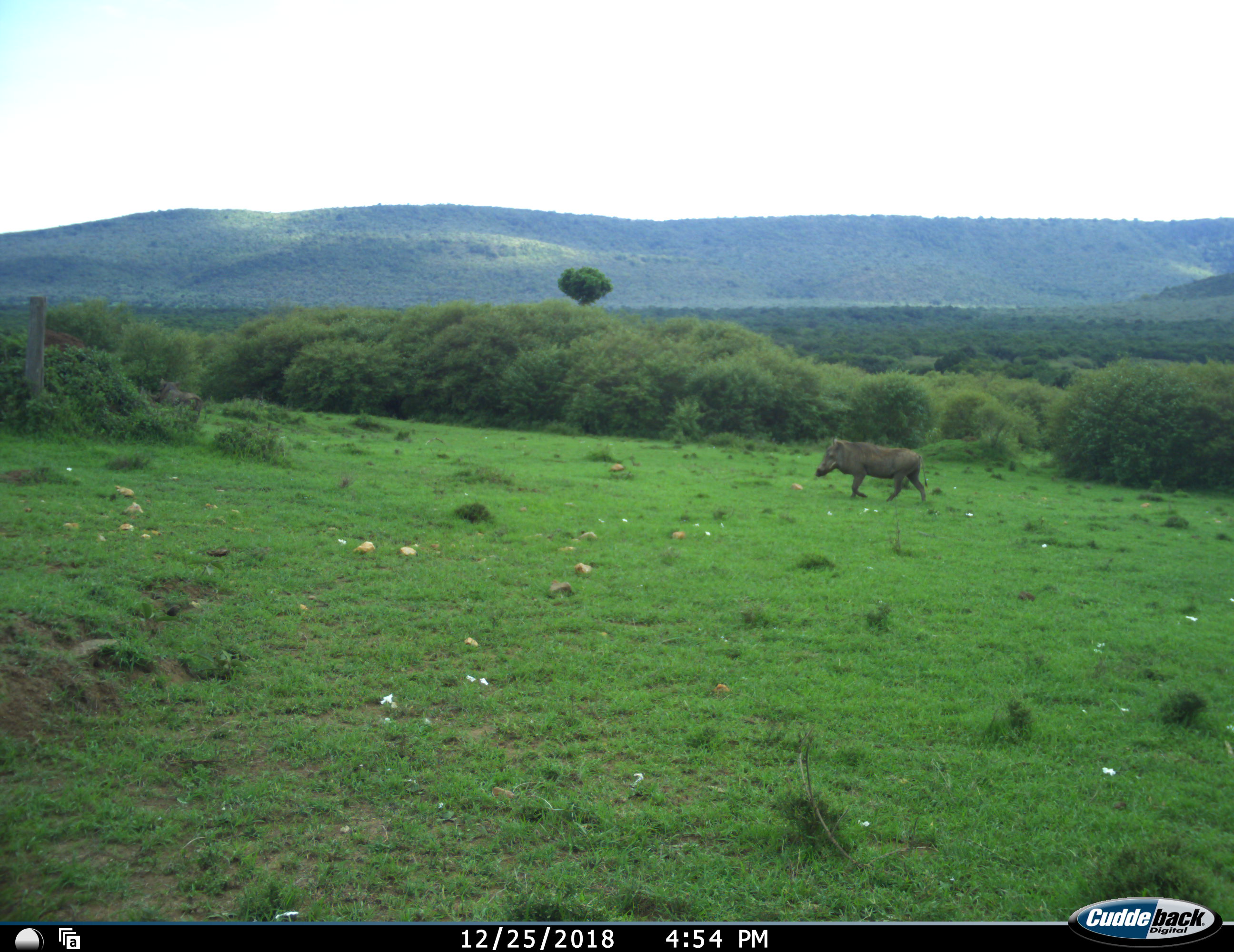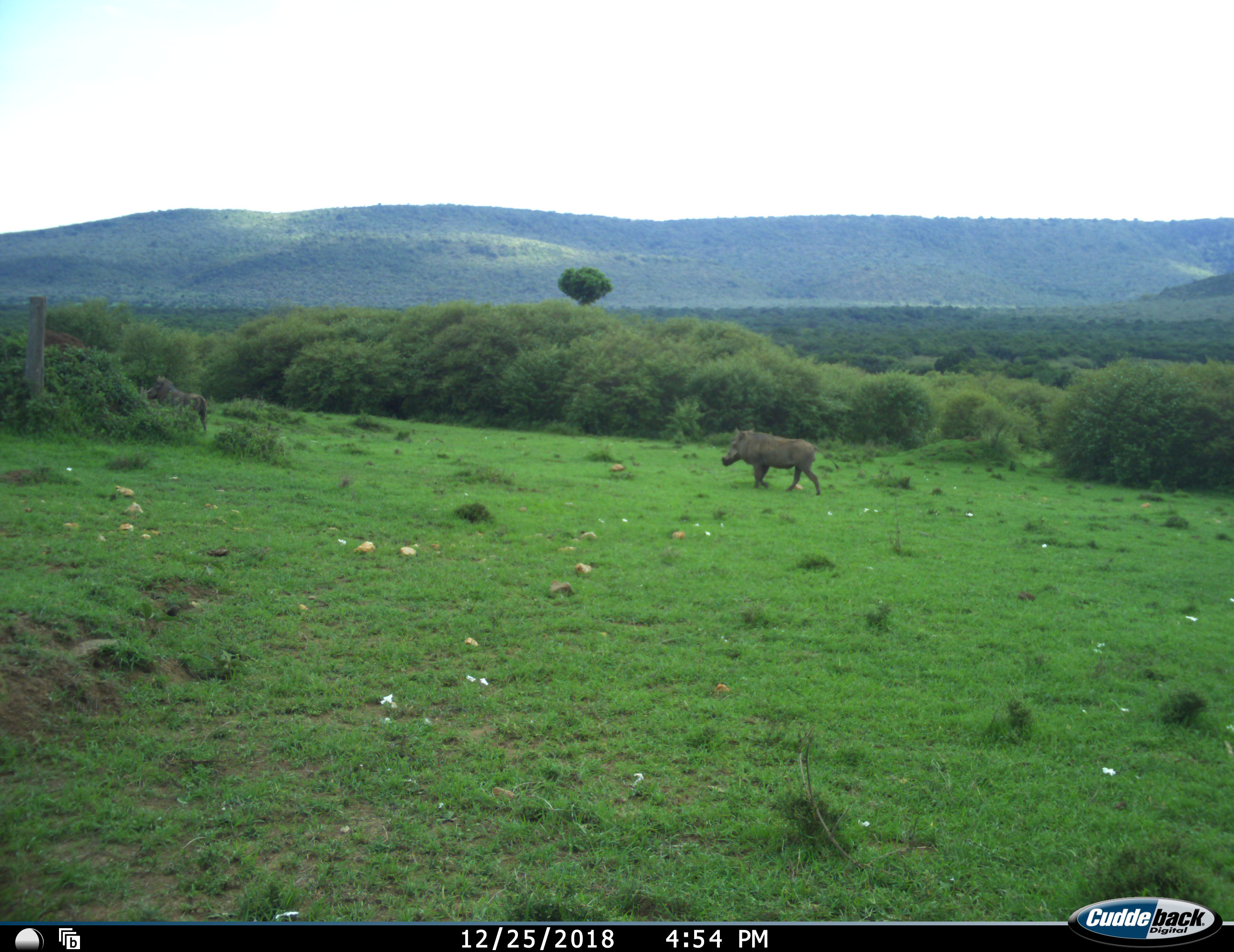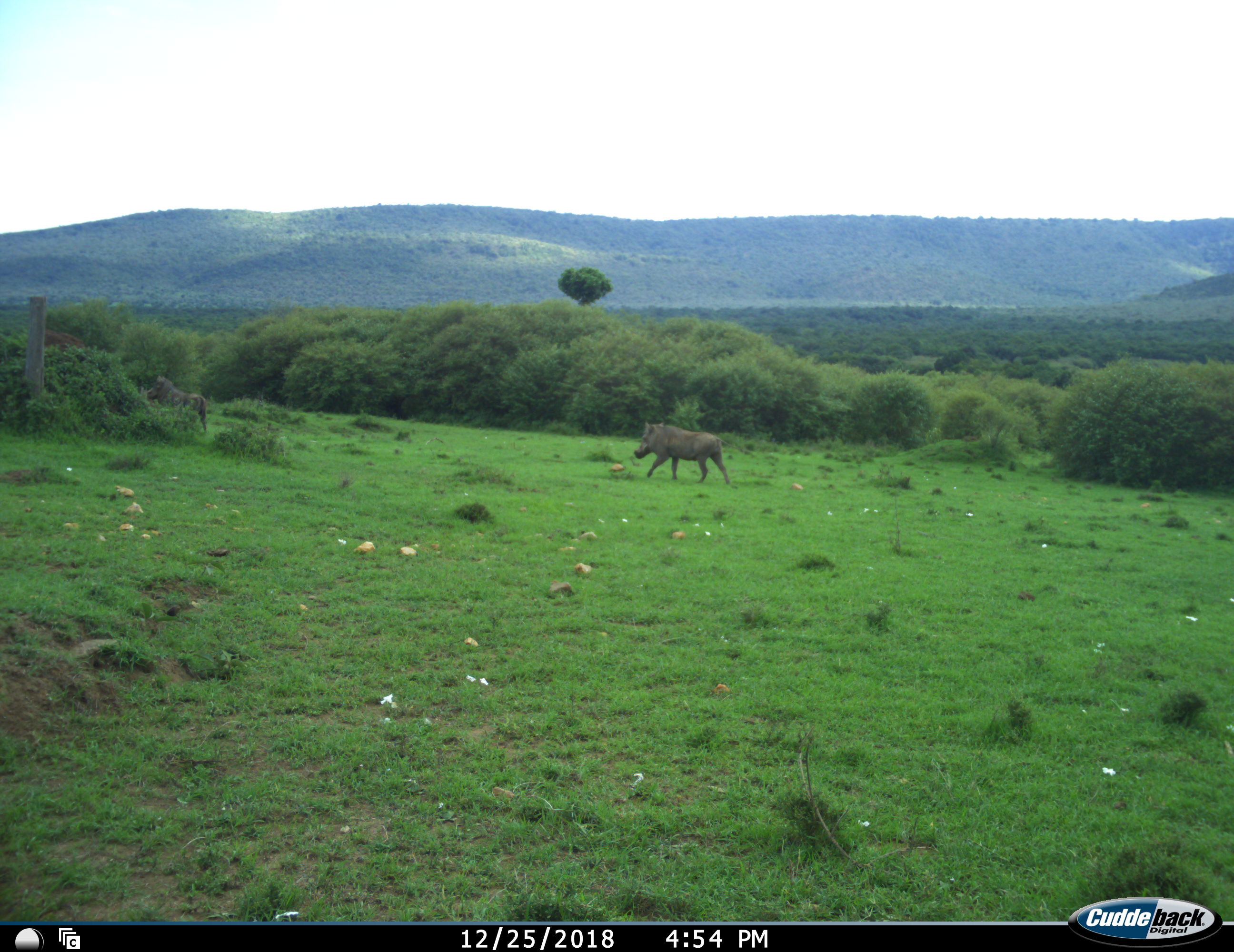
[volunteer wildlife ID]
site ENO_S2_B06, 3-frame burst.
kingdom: Animalia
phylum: Chordata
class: Mammalia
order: Artiodactyla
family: Suidae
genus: Phacochoerus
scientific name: Phacochoerus africanus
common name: warthog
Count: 2.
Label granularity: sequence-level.